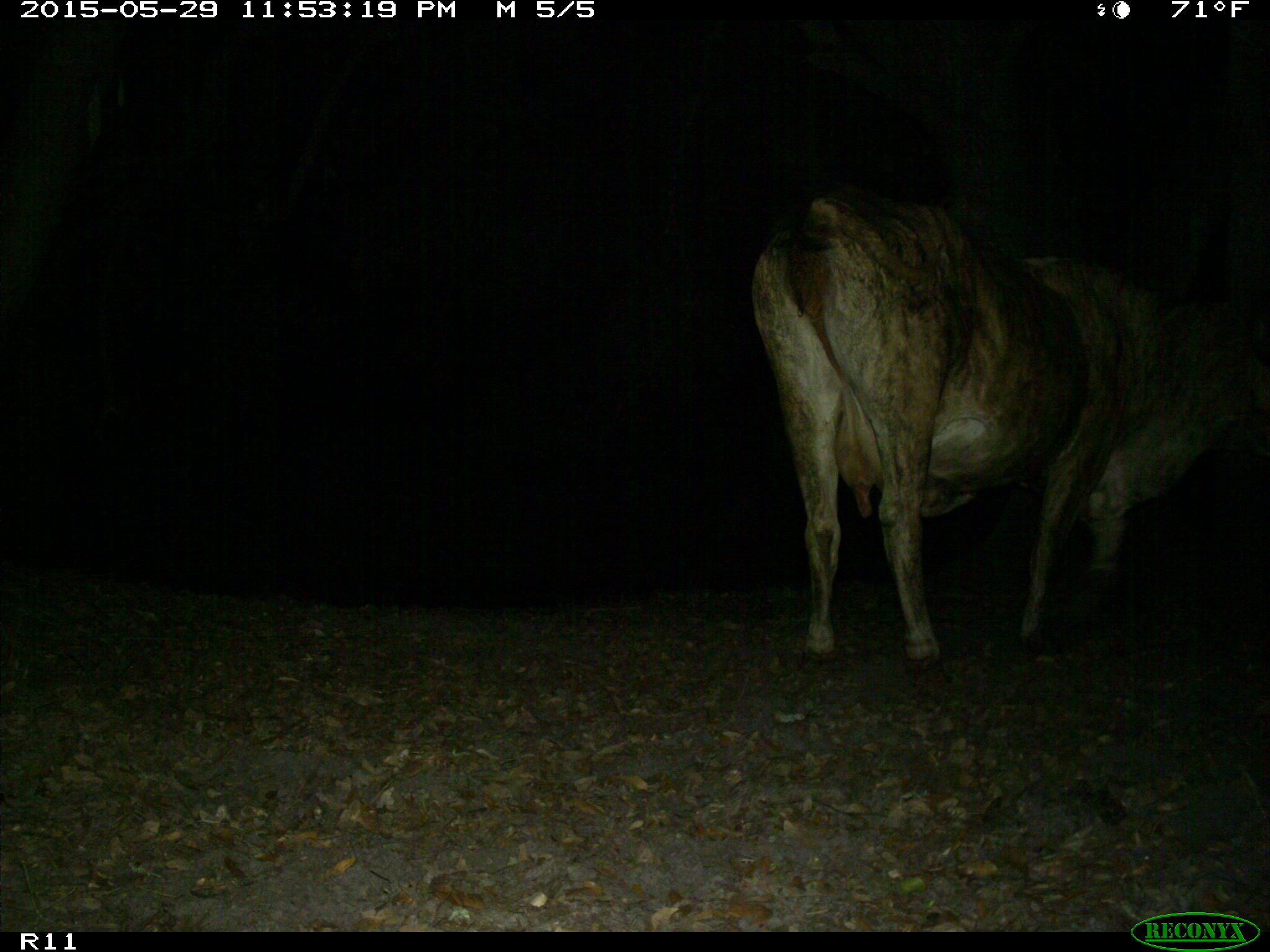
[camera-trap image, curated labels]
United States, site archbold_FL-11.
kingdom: Animalia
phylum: Chordata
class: Mammalia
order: Artiodactyla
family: Bovidae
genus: Bos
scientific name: Bos taurus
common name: domestic cow